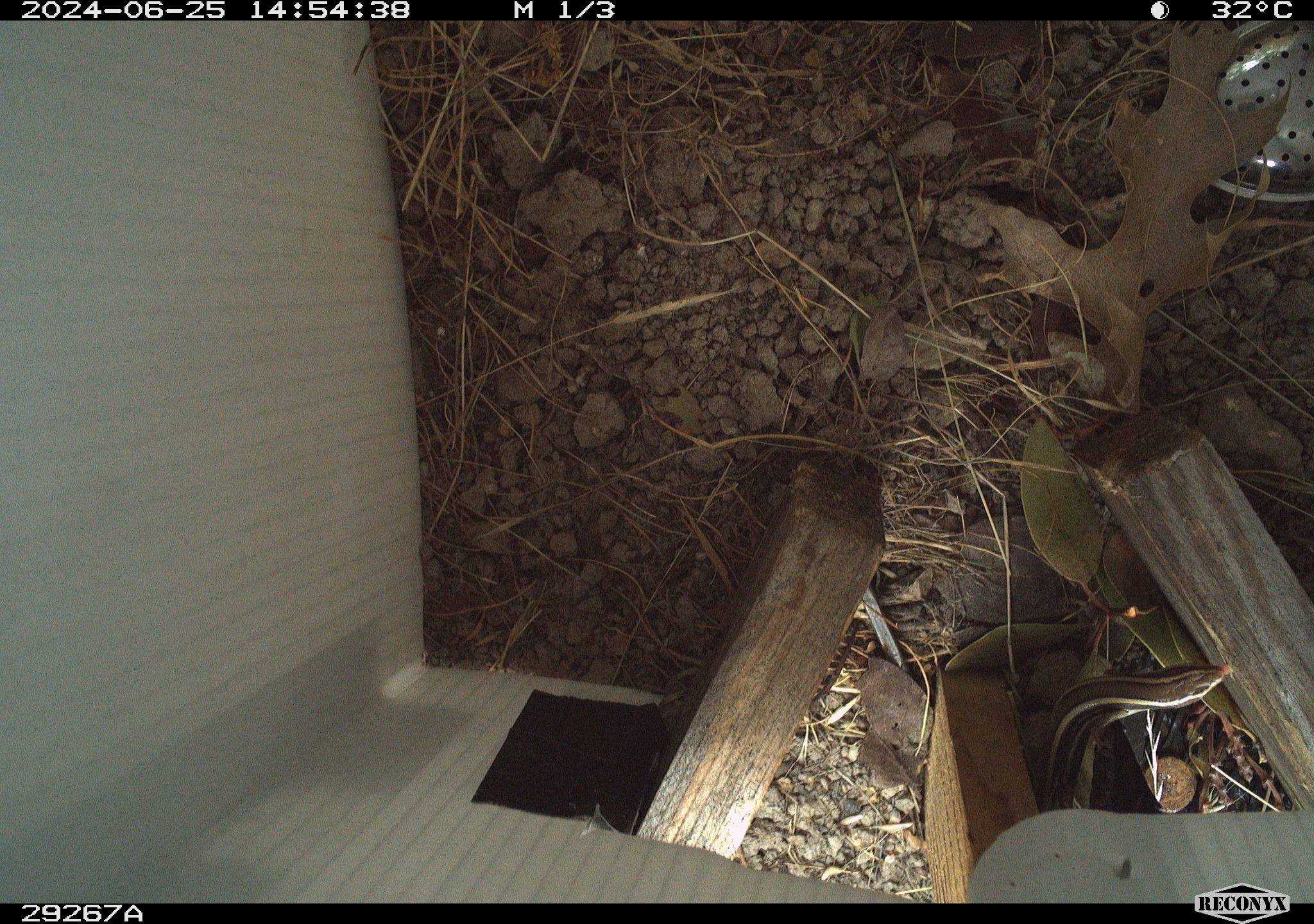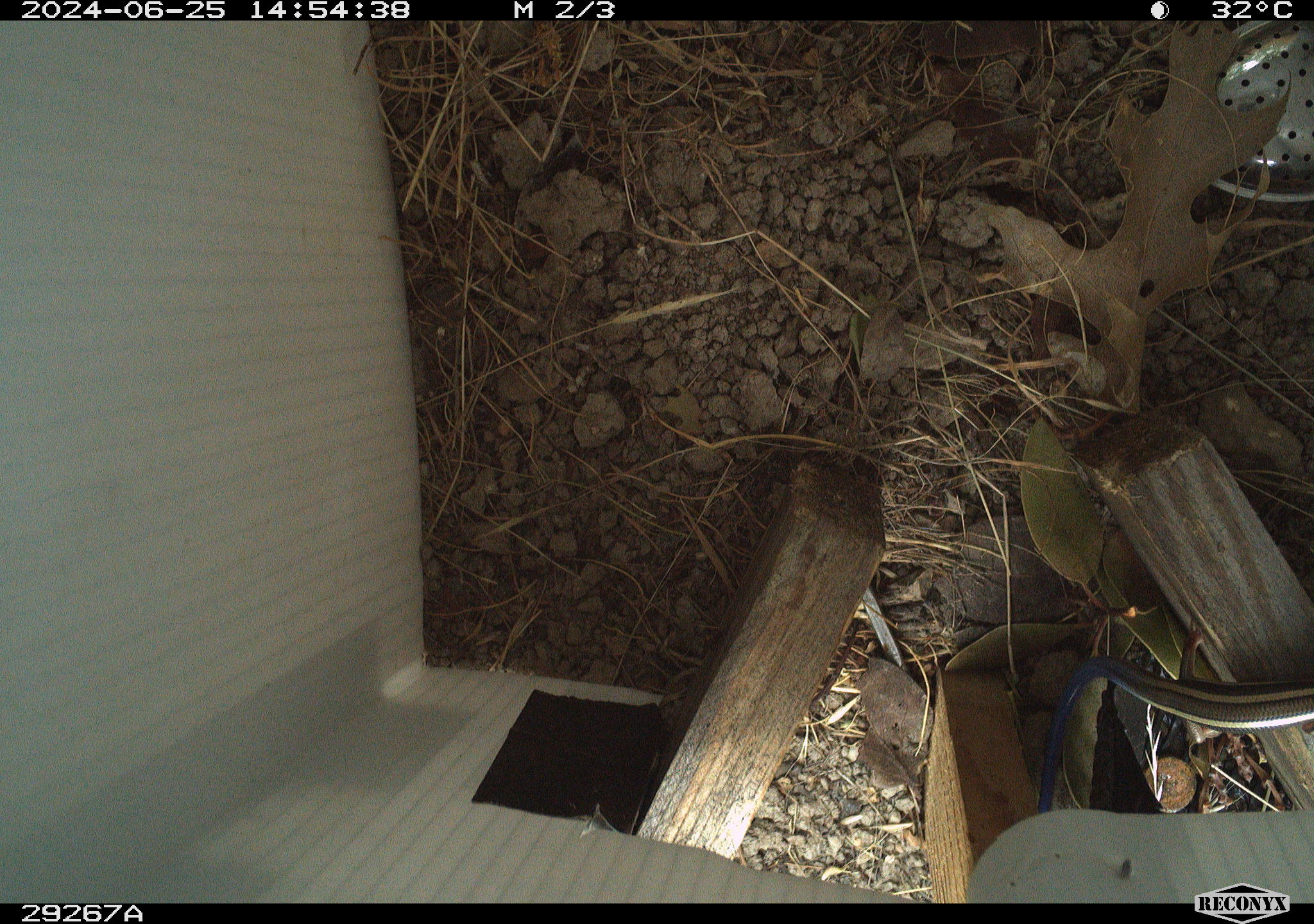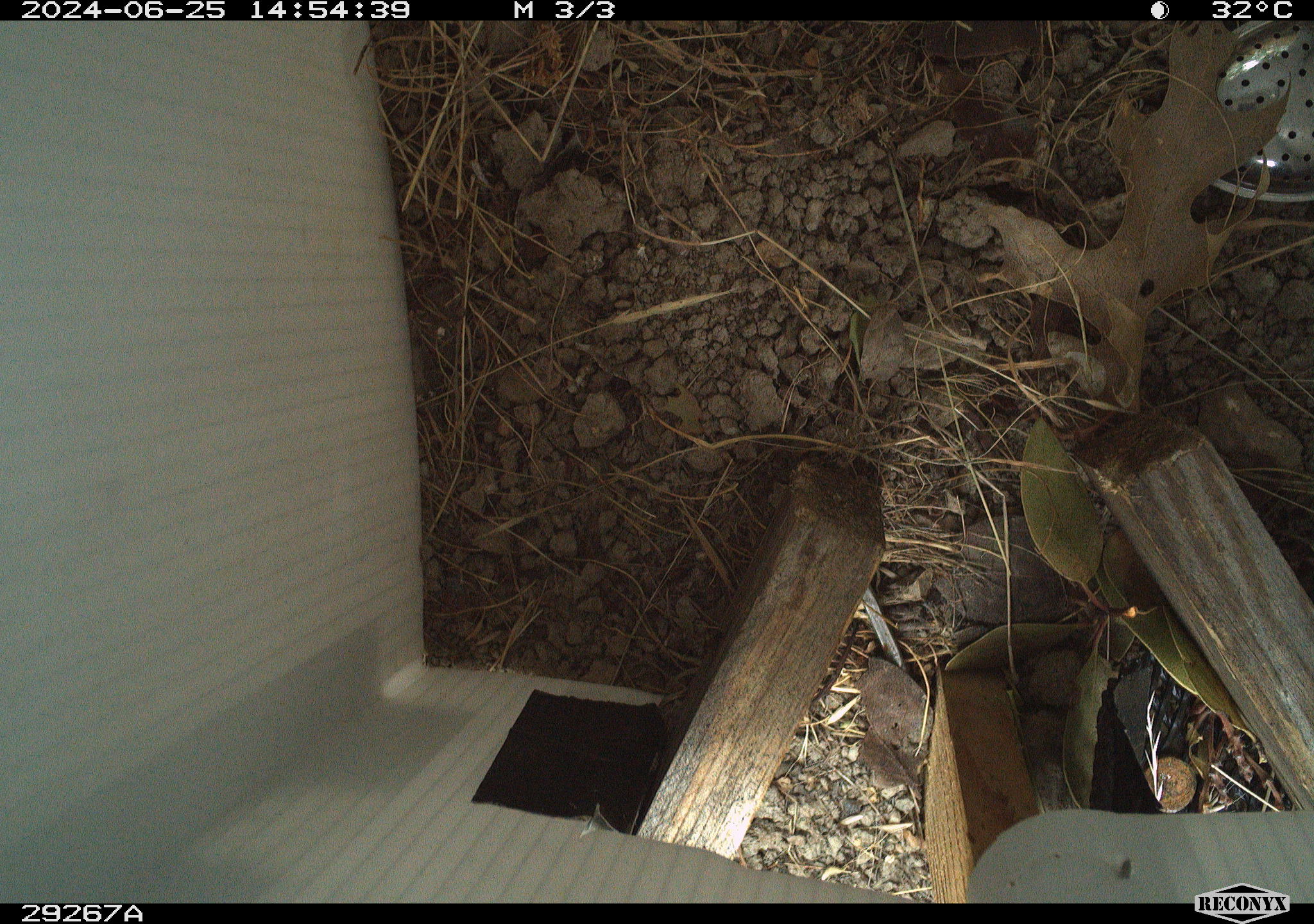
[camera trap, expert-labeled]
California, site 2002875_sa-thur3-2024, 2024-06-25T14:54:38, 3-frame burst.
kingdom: Animalia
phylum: Chordata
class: Reptilia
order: Squamata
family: Scincidae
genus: Plestiodon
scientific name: Plestiodon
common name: blue-tailed skinks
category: plestiodon species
Plestiodon species (blue-tailed skinks) (Plestiodon).